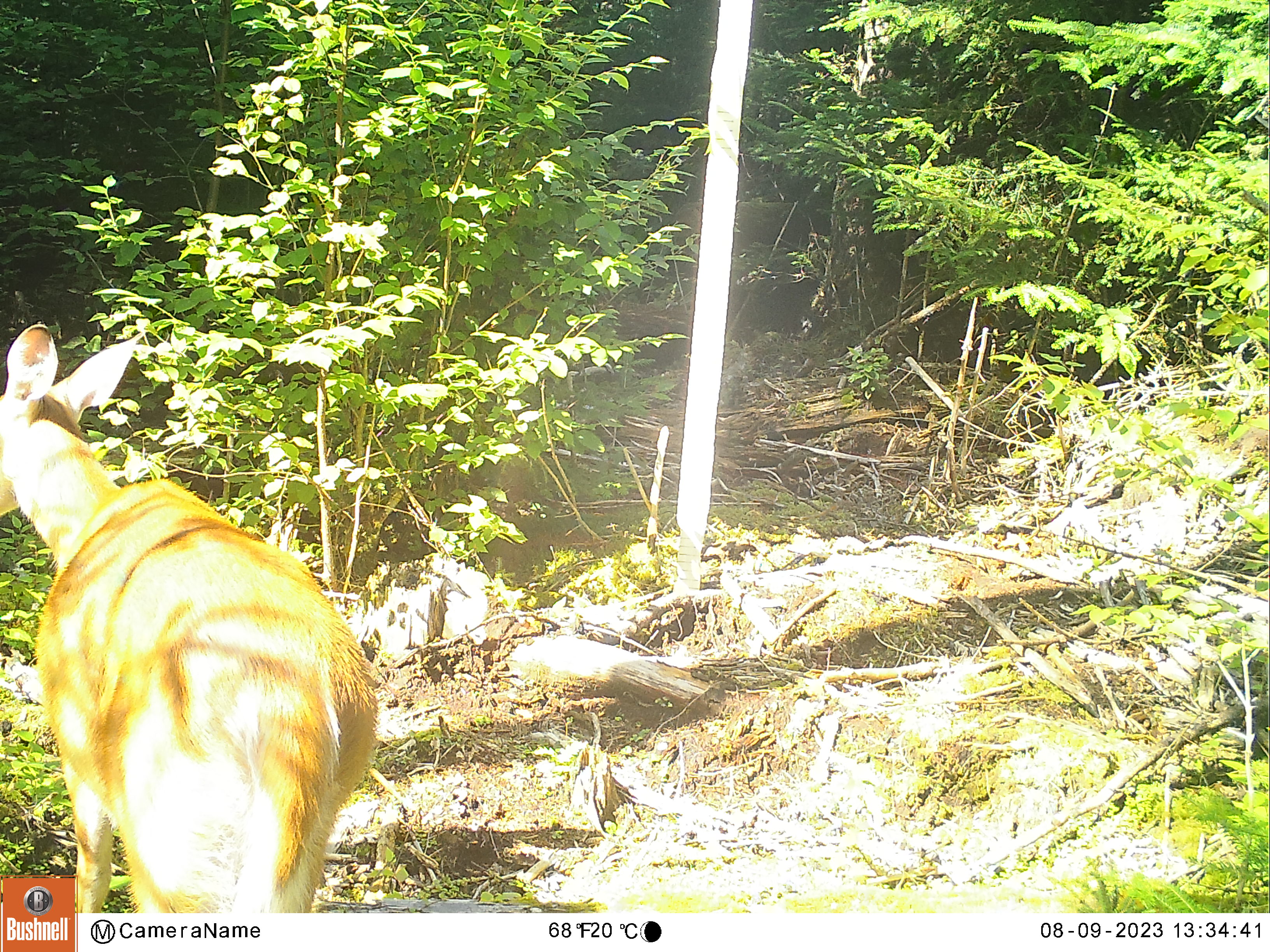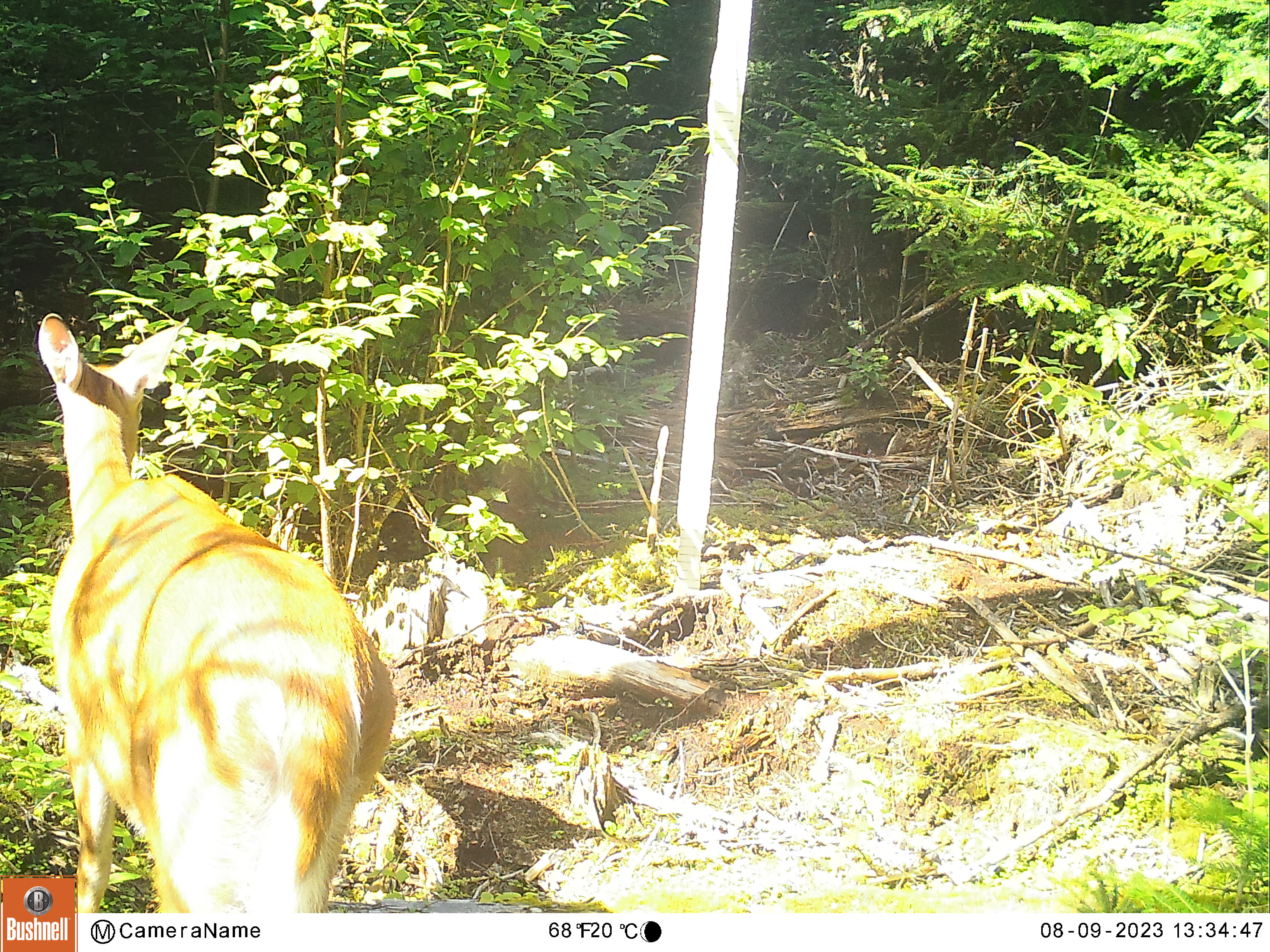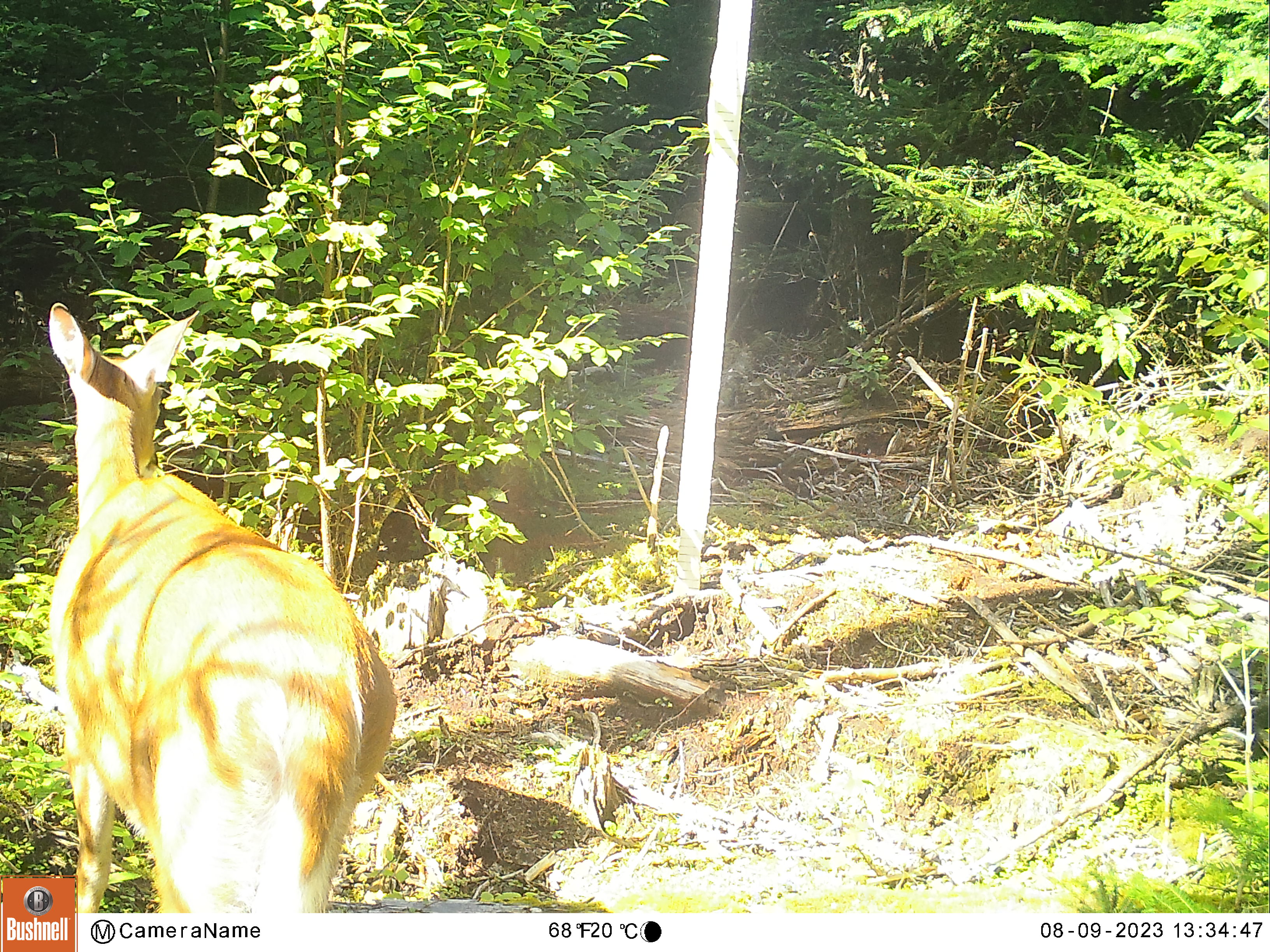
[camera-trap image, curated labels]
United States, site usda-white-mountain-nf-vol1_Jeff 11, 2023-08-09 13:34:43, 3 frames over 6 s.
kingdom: Animalia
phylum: Chordata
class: Mammalia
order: Artiodactyla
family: Cervidae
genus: Odocoileus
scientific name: Odocoileus virginianus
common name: white-tailed deer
White-tailed deer (Odocoileus virginianus).